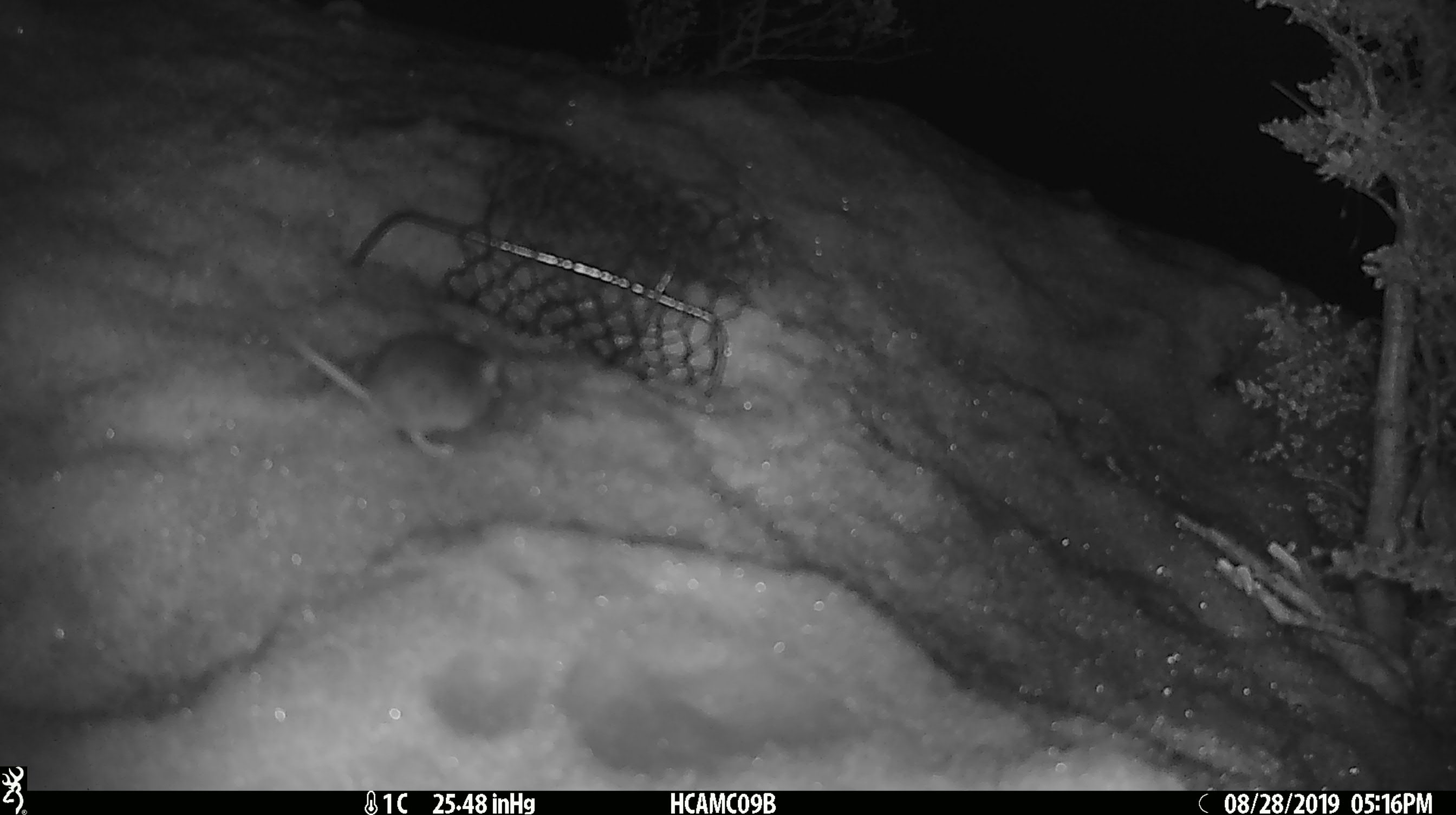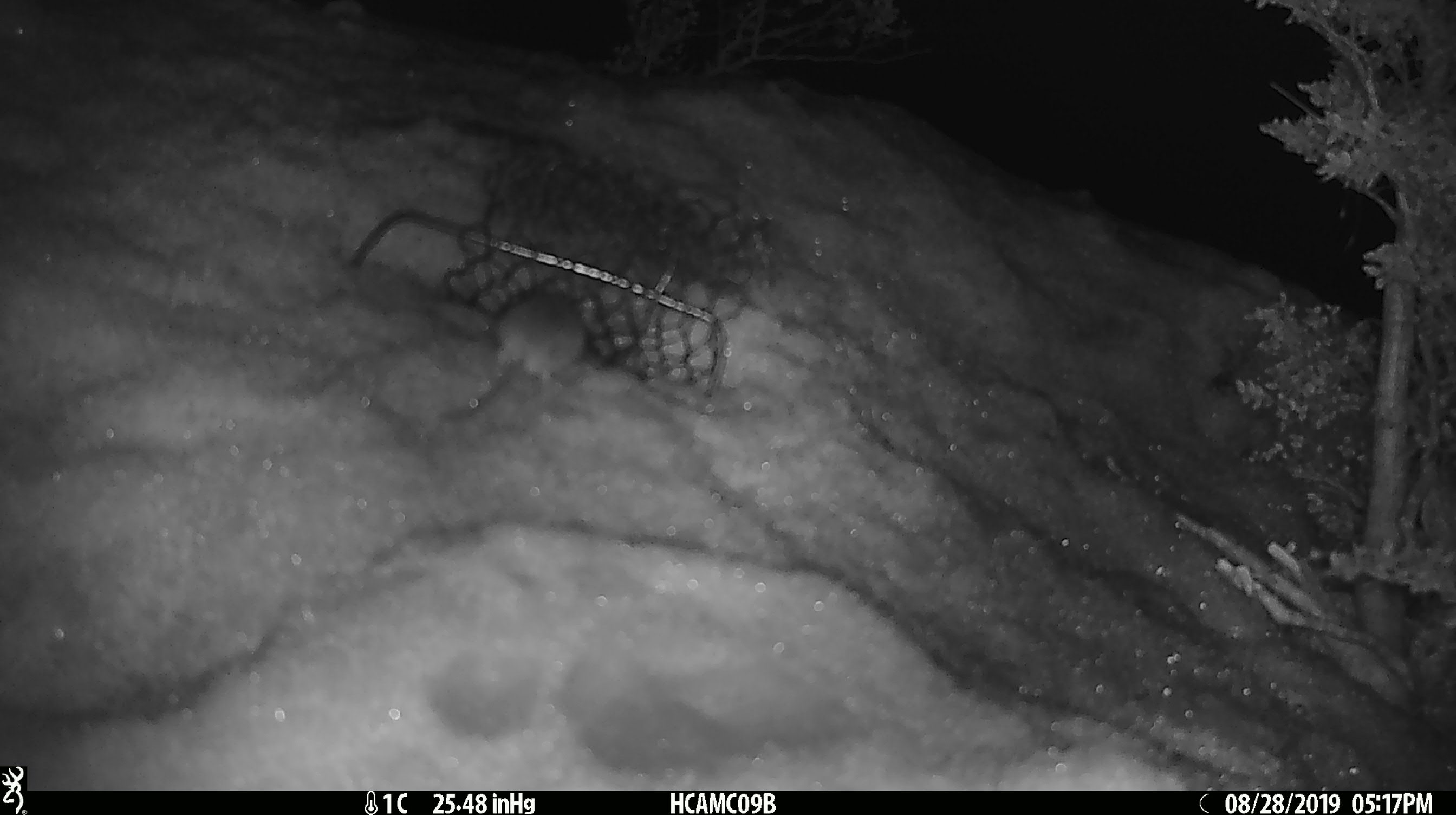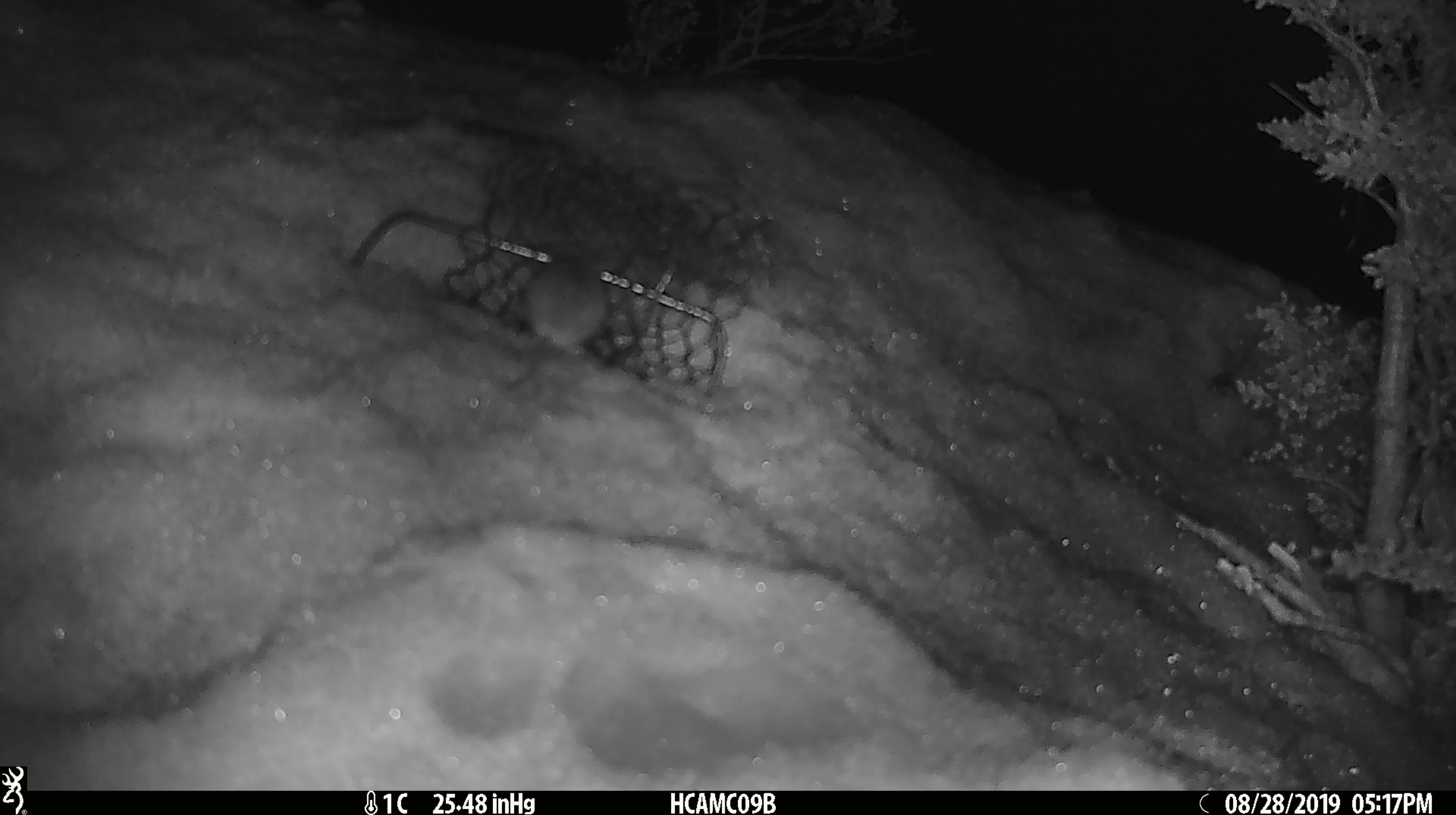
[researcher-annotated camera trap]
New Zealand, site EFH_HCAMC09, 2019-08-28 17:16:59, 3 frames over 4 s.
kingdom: Animalia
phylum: Chordata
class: Mammalia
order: Rodentia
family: Muridae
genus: Mus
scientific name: Mus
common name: mouse